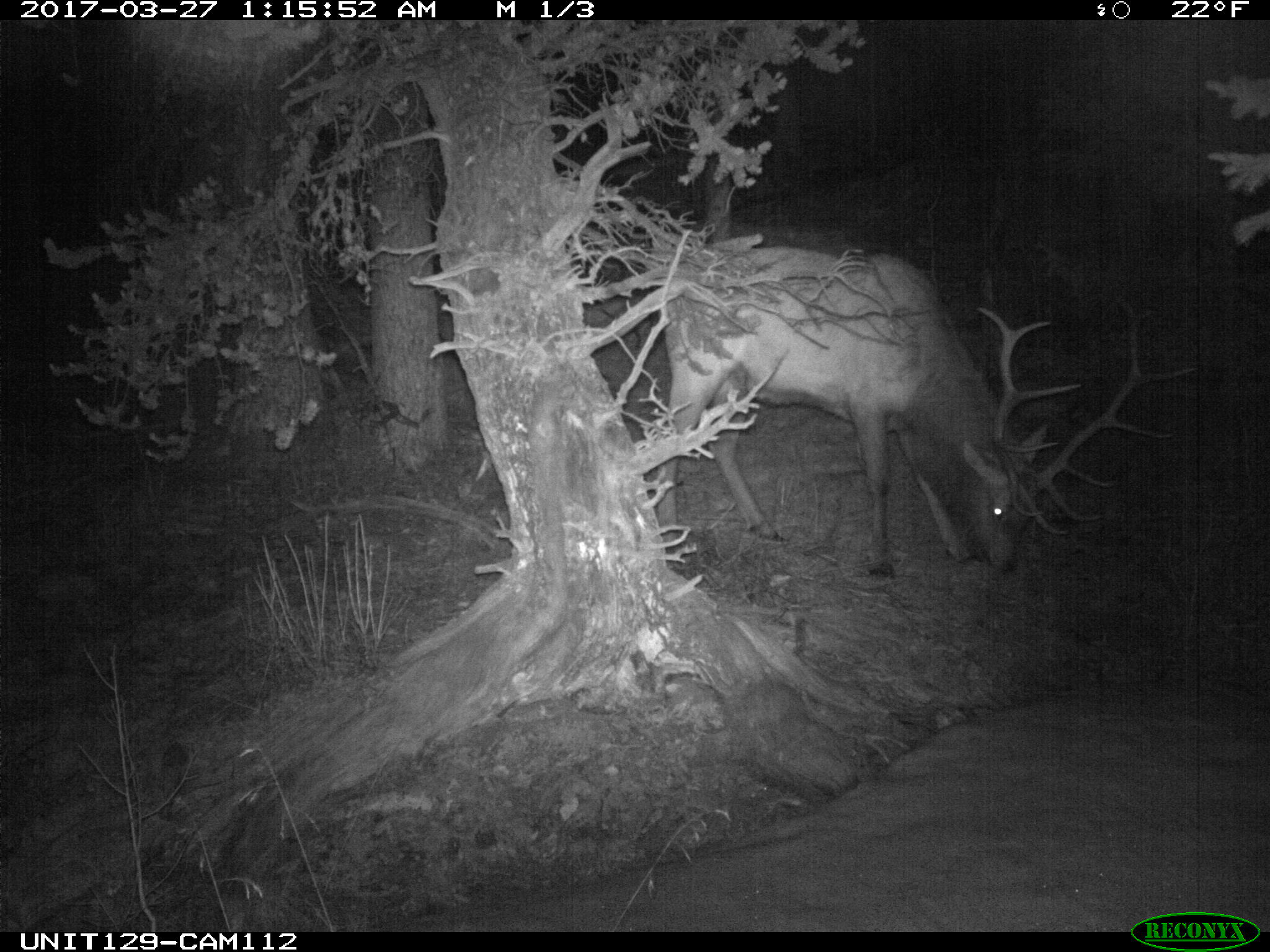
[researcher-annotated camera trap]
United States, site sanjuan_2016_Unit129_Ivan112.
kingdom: Animalia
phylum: Chordata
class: Mammalia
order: Artiodactyla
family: Cervidae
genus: Cervus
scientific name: Cervus elaphus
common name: red deer